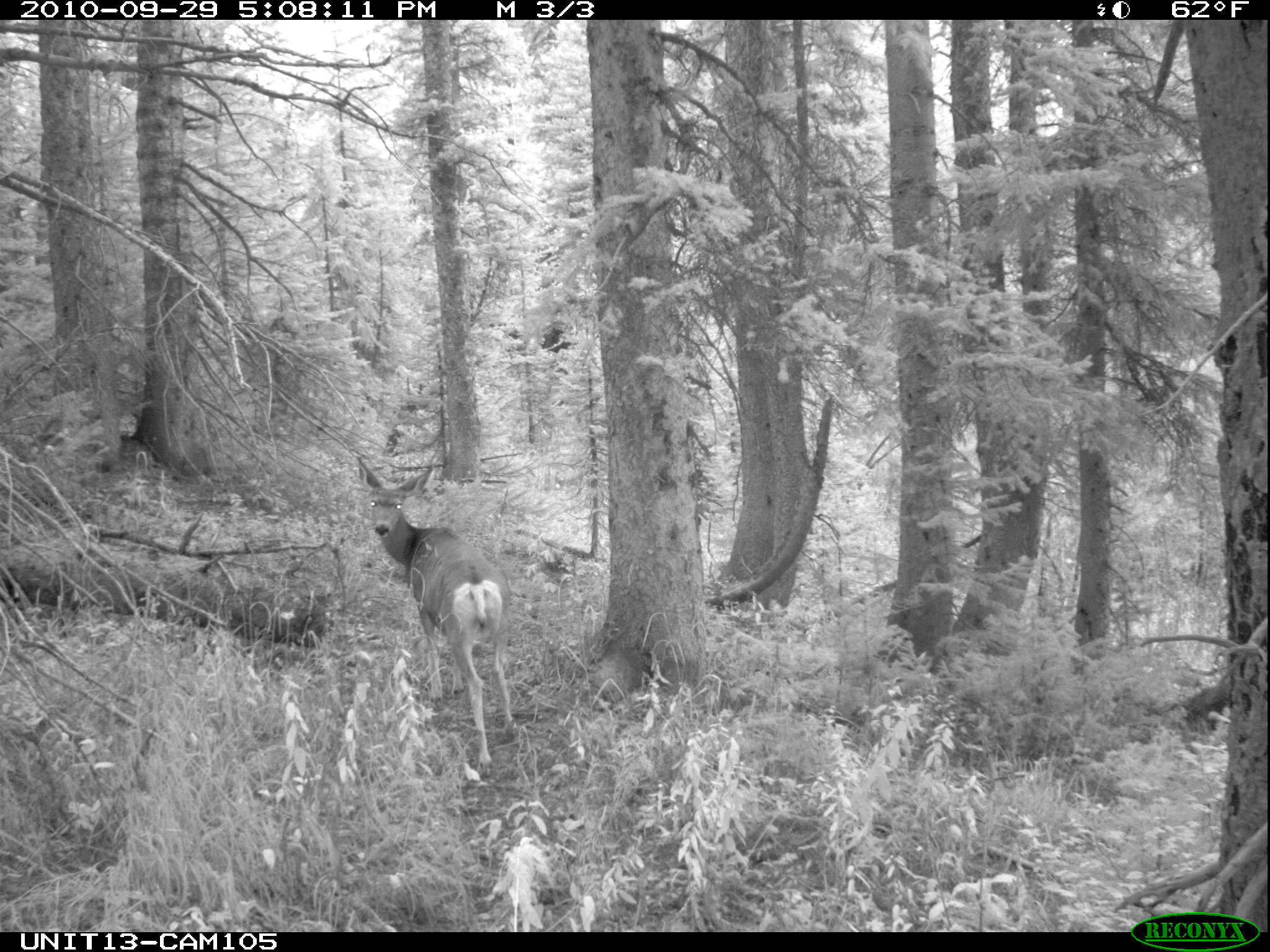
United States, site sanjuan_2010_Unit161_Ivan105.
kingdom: Animalia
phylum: Chordata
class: Mammalia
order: Artiodactyla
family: Cervidae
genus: Odocoileus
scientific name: Odocoileus hemionus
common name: mule deer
Odocoileus hemionus (mule deer).